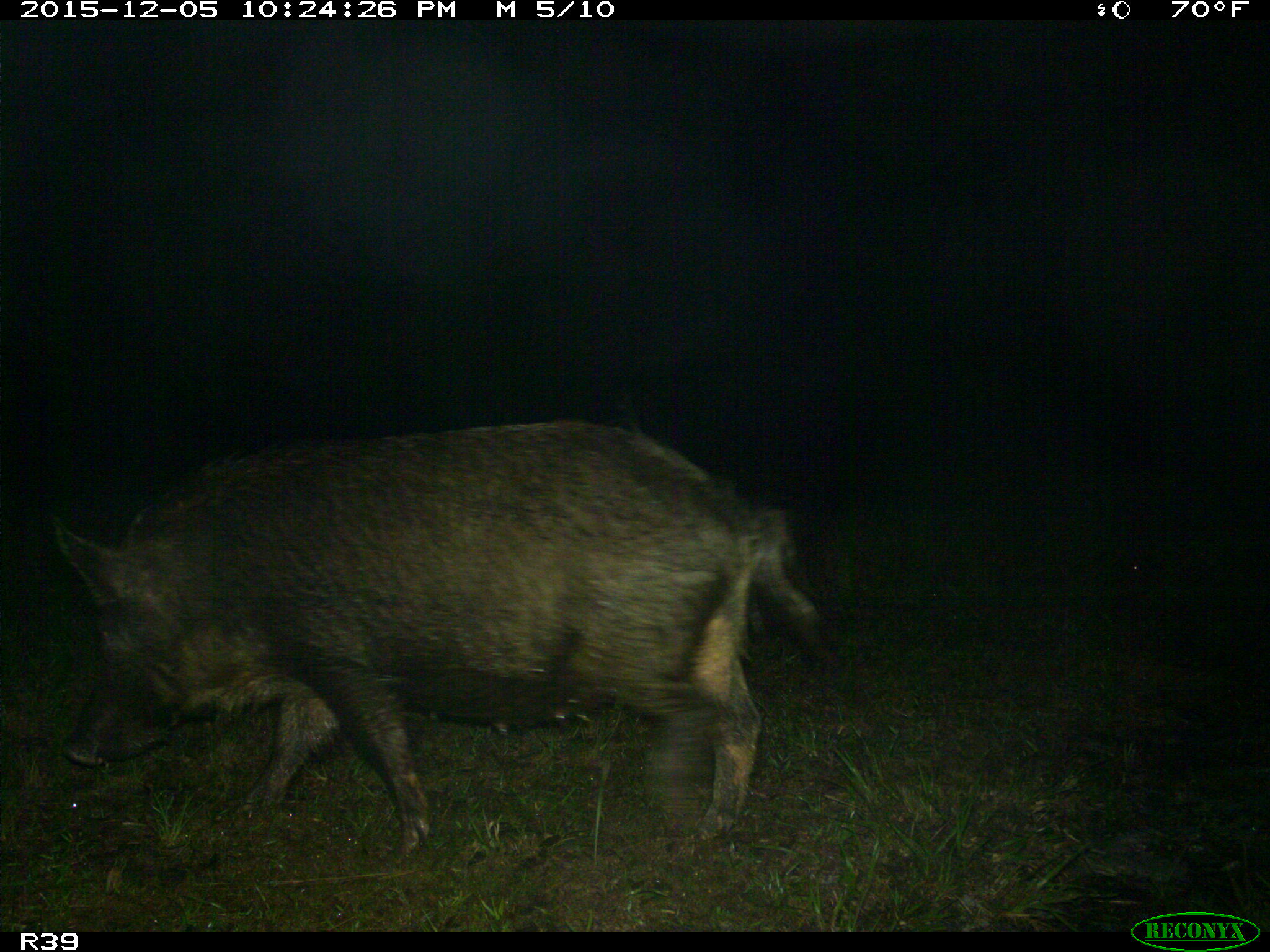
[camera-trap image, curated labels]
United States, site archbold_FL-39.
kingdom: Animalia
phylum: Chordata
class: Mammalia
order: Artiodactyla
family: Suidae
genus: Sus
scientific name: Sus scrofa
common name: wild boar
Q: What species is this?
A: Sus scrofa (wild boar).